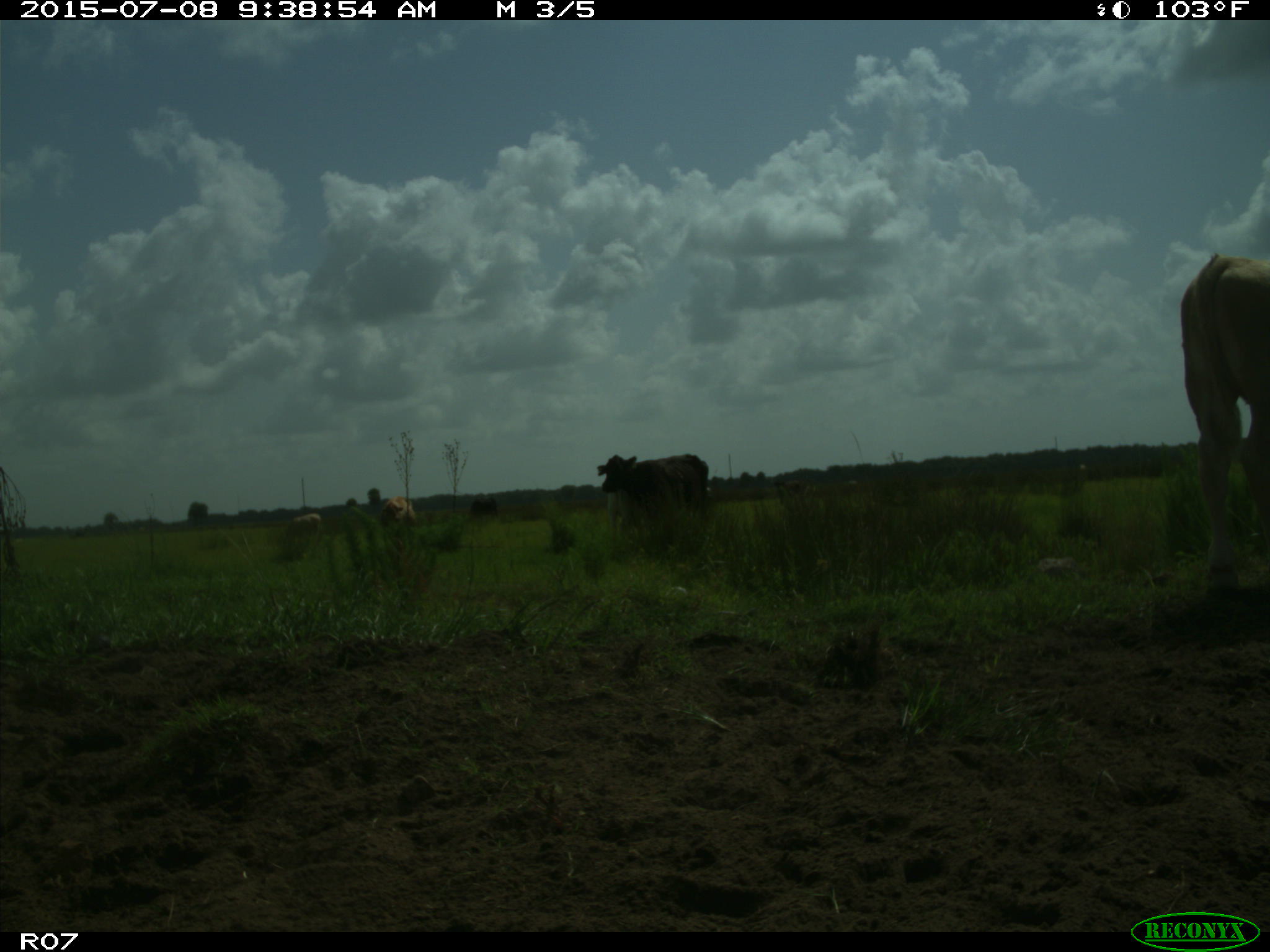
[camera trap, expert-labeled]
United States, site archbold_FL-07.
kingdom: Animalia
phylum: Chordata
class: Mammalia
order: Artiodactyla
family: Bovidae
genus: Bos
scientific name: Bos taurus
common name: domestic cow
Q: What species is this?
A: Bos taurus (domestic cow).